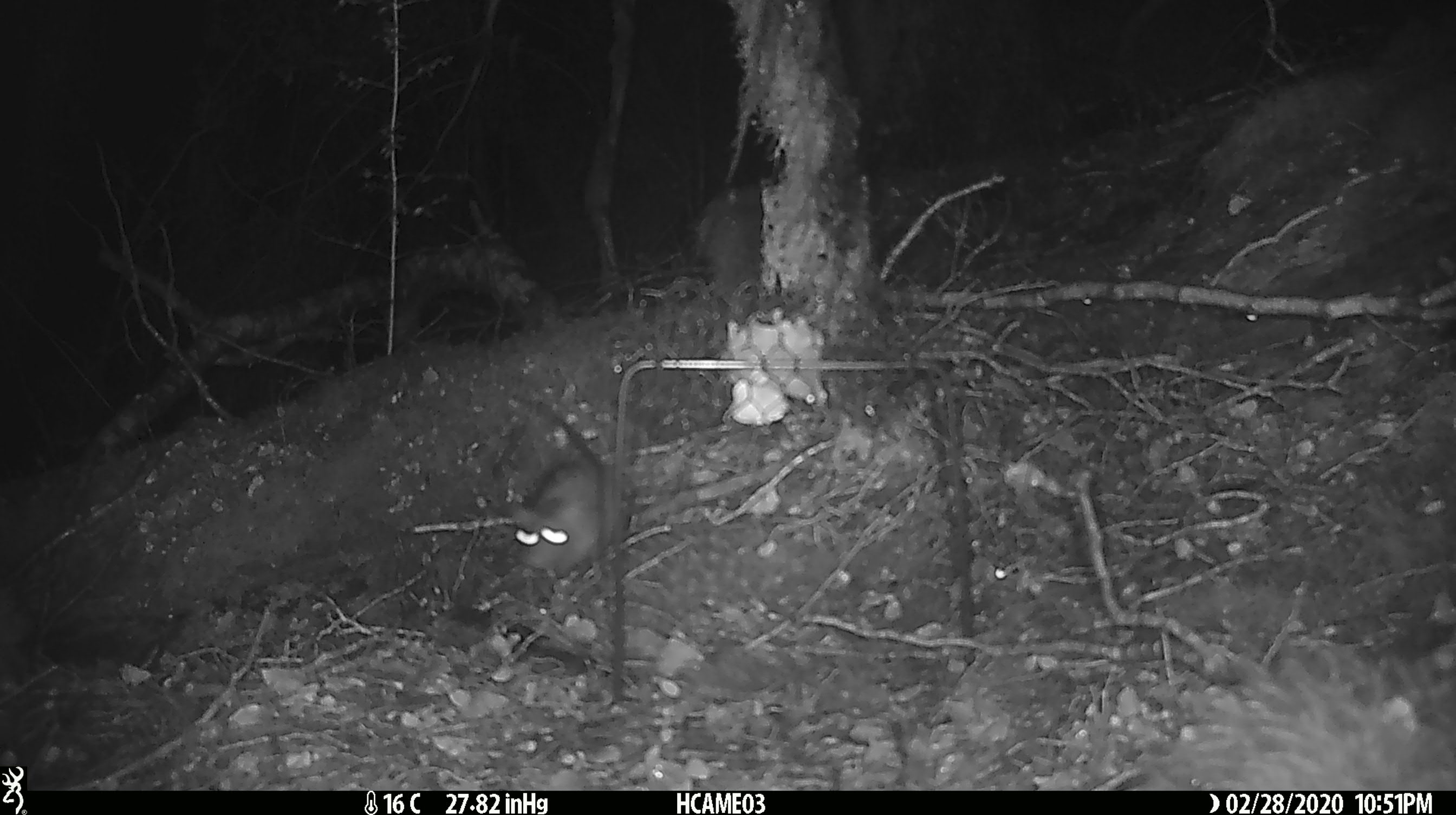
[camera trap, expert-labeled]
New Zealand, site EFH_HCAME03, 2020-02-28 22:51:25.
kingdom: Animalia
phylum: Chordata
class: Mammalia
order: Rodentia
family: Muridae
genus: Mus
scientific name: Mus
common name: mouse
Mouse (Mus).